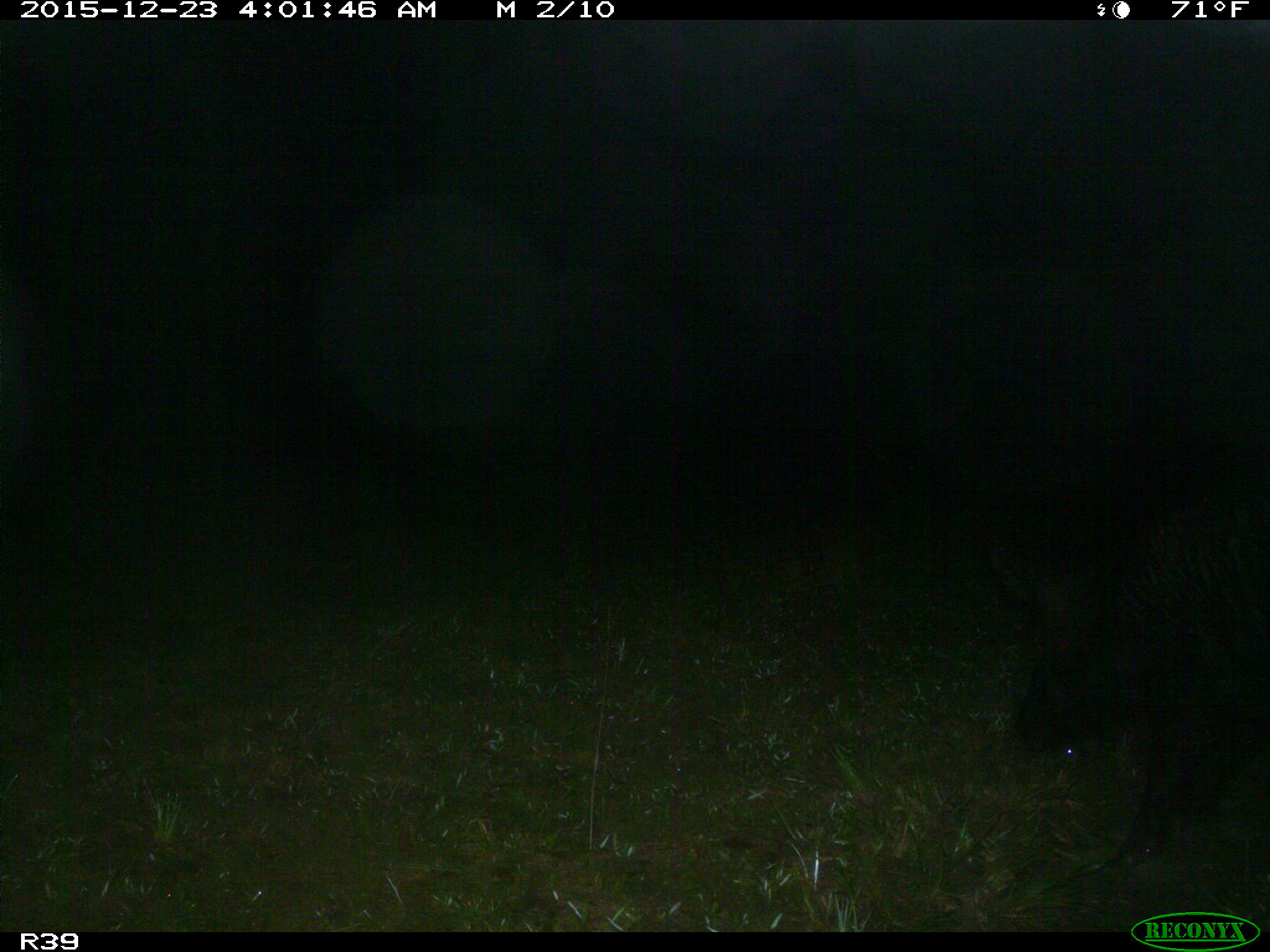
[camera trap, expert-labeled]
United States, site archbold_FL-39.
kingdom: Animalia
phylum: Chordata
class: Mammalia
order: Artiodactyla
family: Suidae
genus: Sus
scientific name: Sus scrofa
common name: wild boar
Sus scrofa (wild boar).